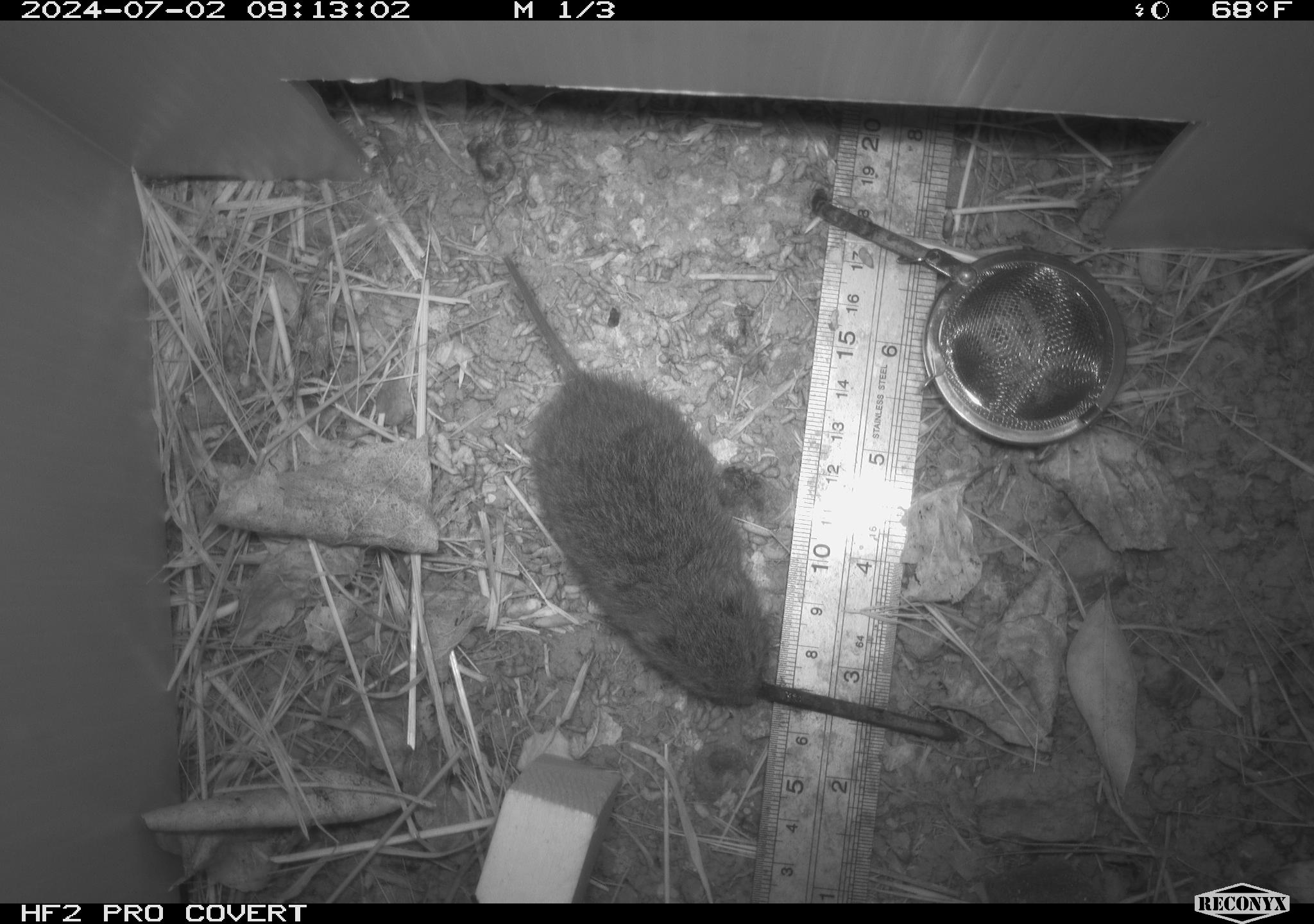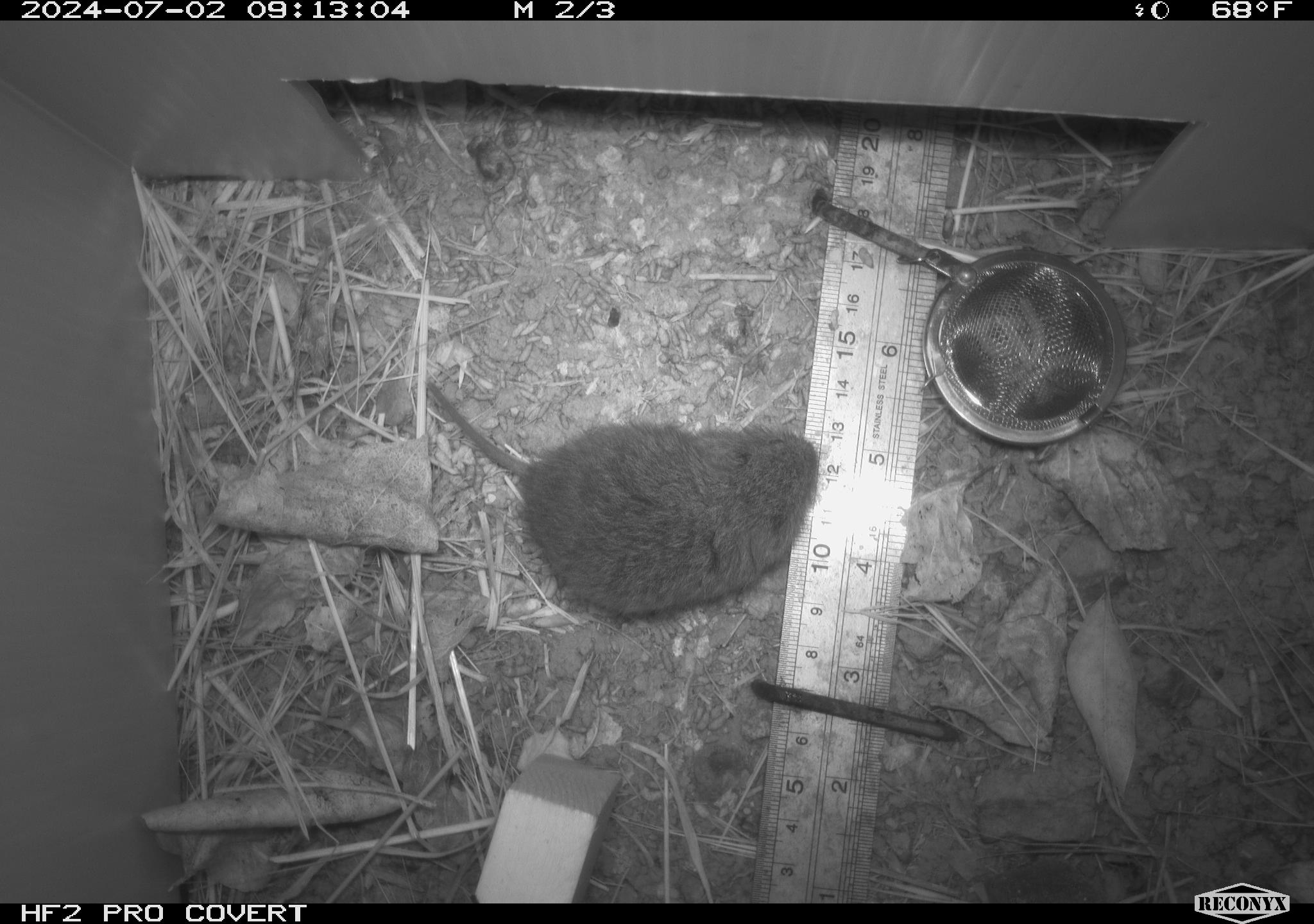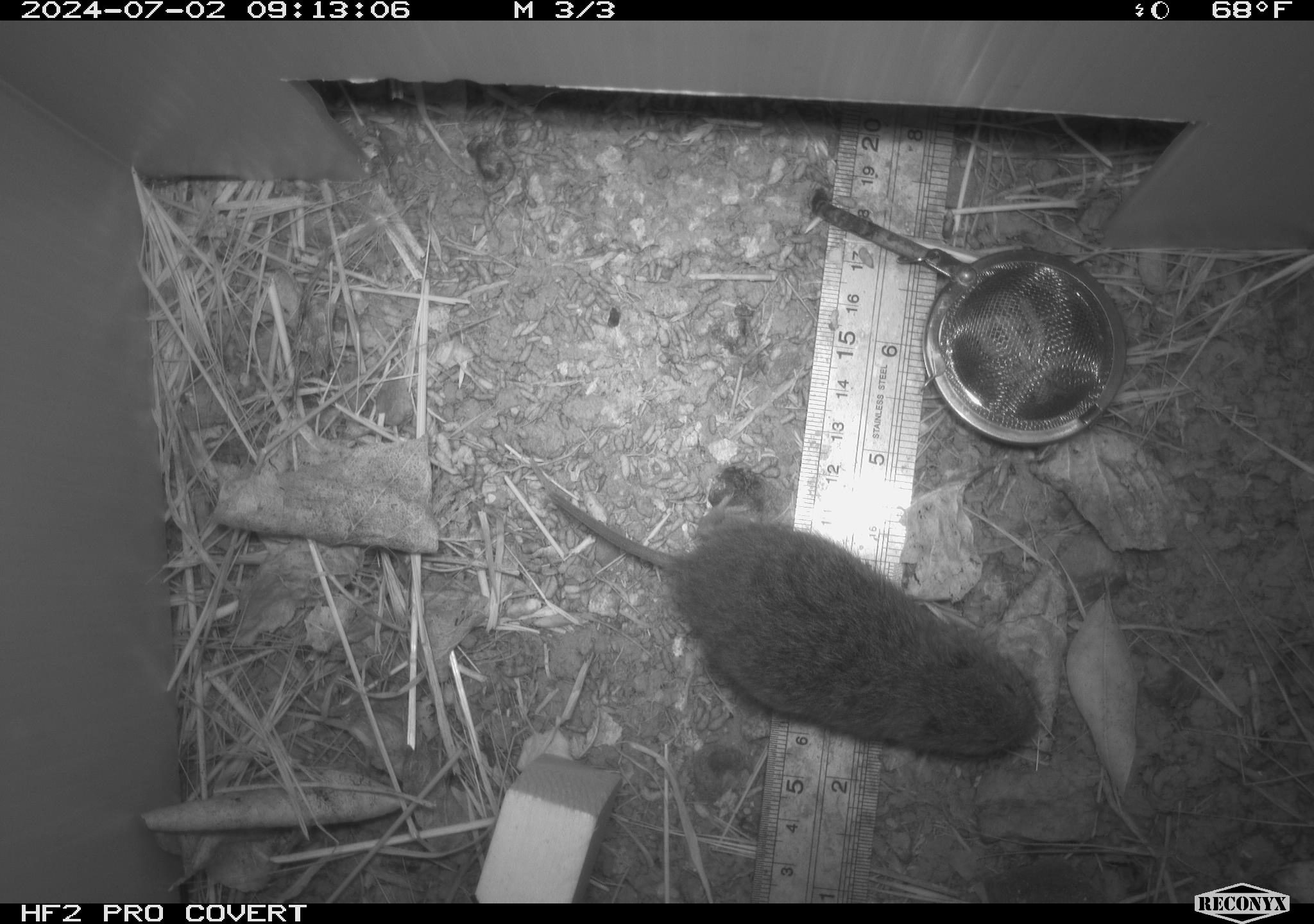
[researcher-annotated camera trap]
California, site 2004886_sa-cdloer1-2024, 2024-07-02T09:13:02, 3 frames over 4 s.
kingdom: Animalia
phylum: Chordata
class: Mammalia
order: Rodentia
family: Cricetidae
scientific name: Arvicolinae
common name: voles, lemmings, and muskrats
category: arvicolinae subfamily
Arvicolinae subfamily (voles, lemmings, and muskrats) (Arvicolinae).